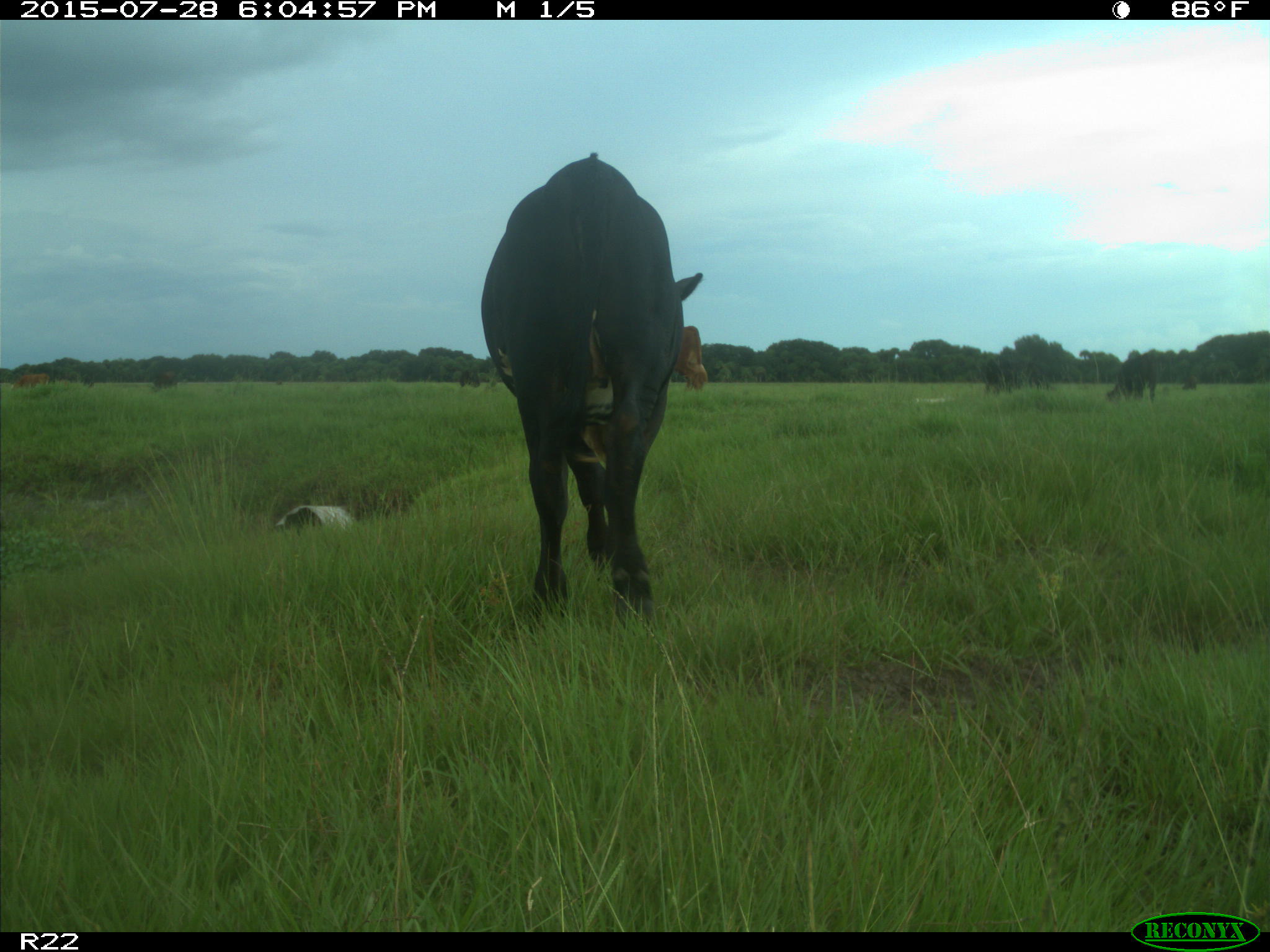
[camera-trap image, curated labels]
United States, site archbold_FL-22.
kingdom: Animalia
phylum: Chordata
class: Mammalia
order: Artiodactyla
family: Bovidae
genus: Bos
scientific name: Bos taurus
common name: domestic cow